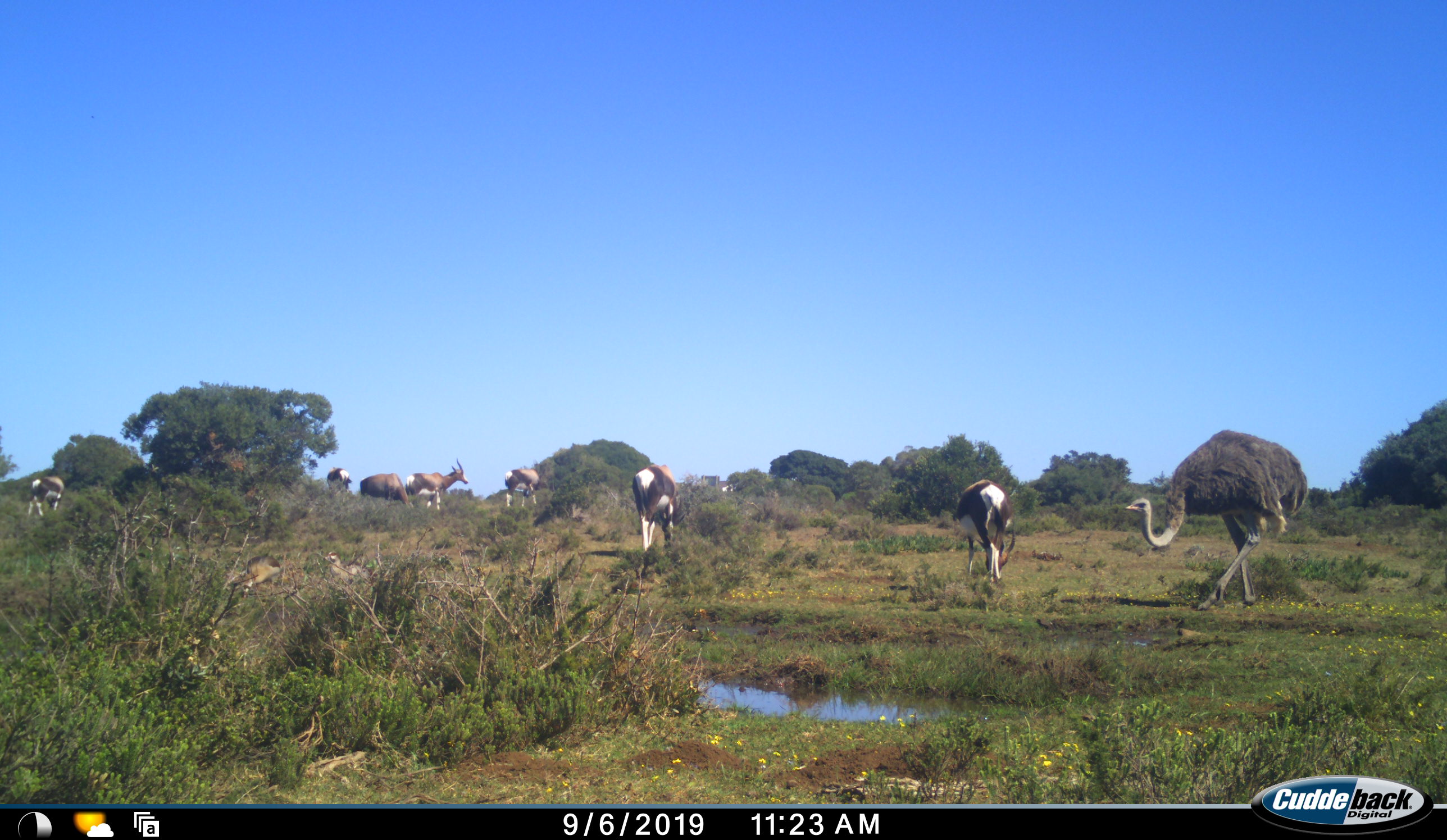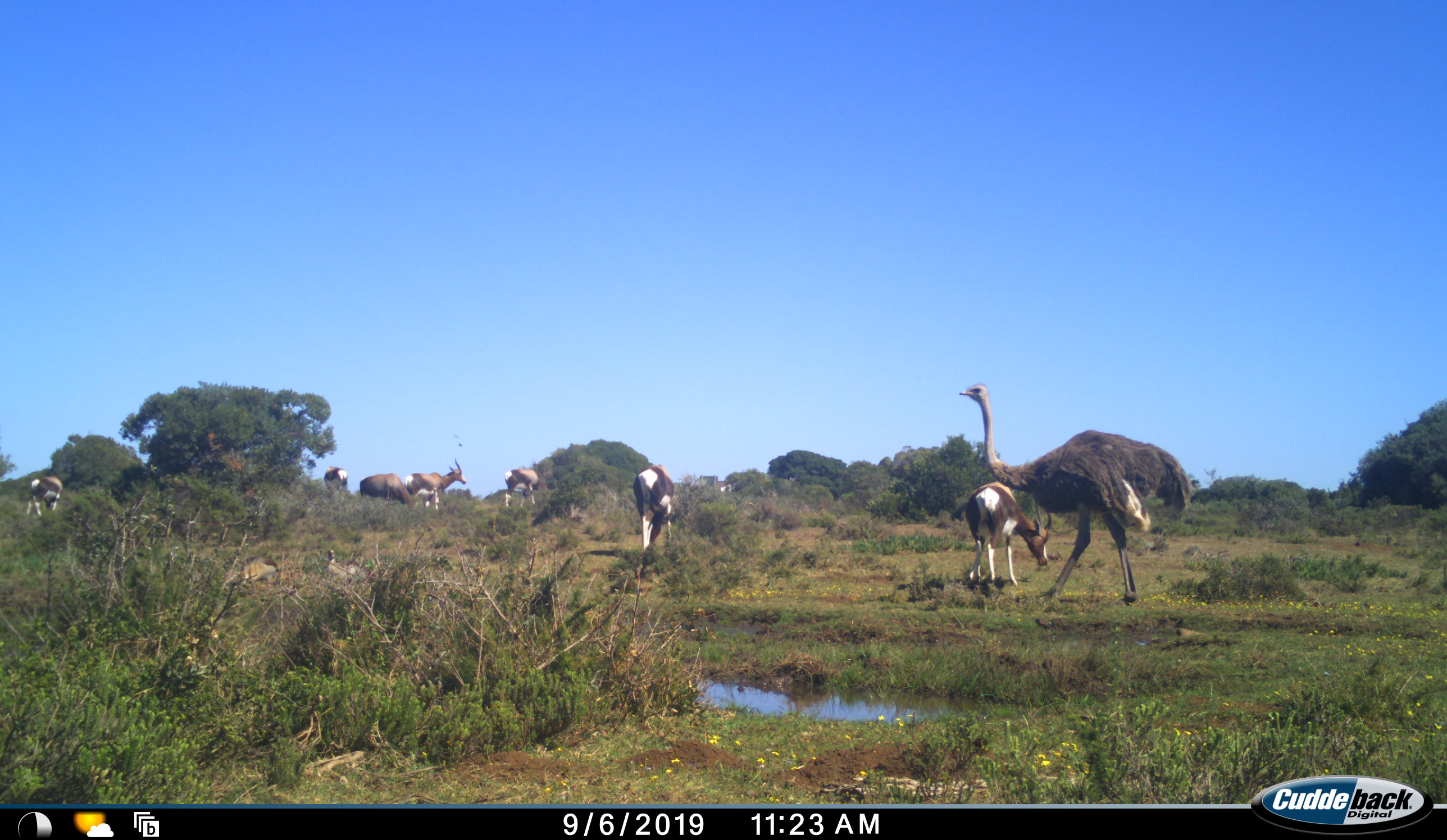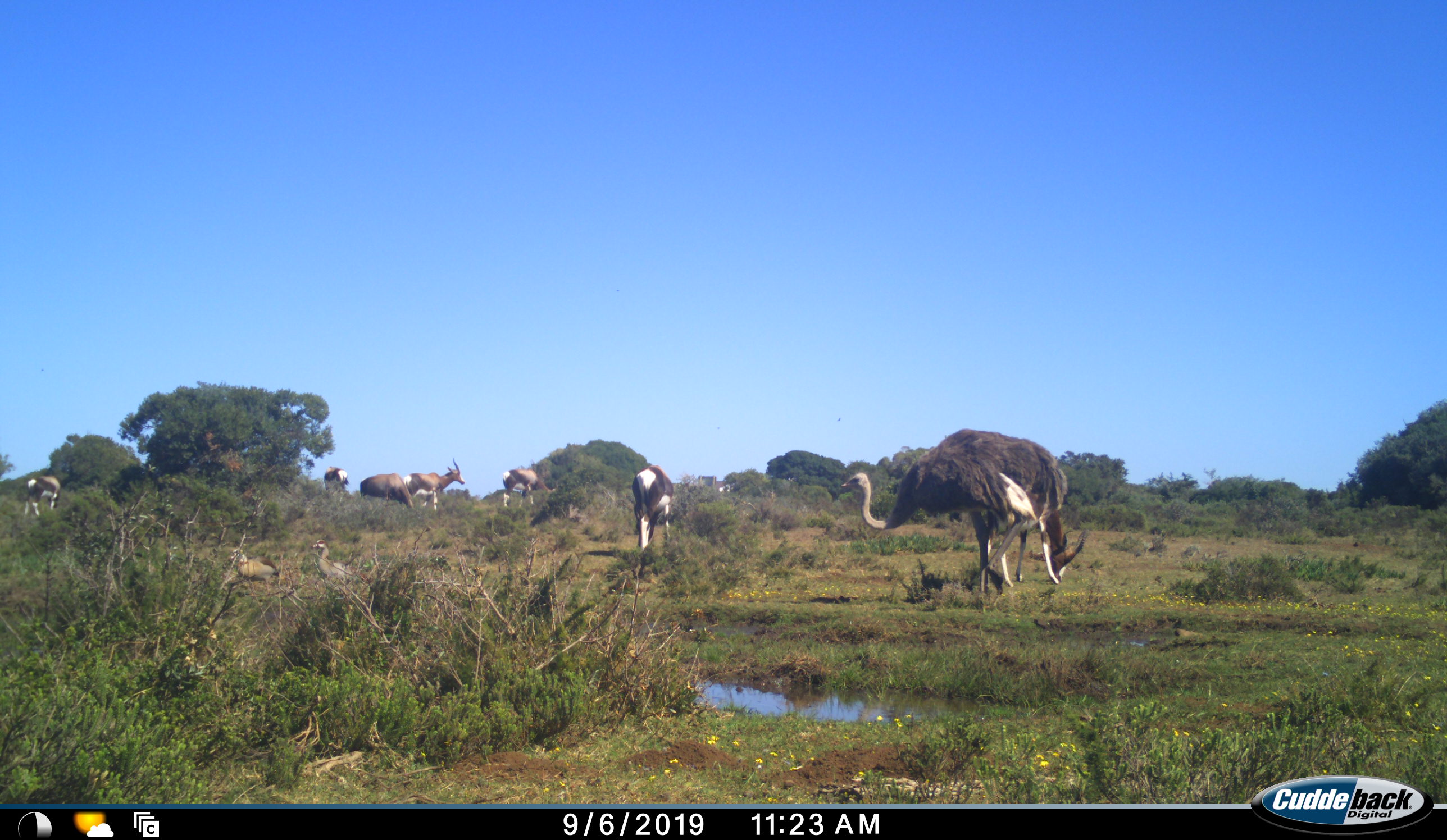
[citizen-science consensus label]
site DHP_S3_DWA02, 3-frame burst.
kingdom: Animalia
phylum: Chordata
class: Aves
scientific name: Aves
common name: bird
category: birdother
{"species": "birdother (bird) (Aves)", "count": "2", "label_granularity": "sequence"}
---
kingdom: Animalia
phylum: Chordata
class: Mammalia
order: Artiodactyla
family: Bovidae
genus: Damaliscus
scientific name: Damaliscus pygargus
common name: bontebok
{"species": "bontebok (Damaliscus pygargus)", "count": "7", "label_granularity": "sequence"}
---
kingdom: Animalia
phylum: Chordata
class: Aves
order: Struthioniformes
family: Struthionidae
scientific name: Struthionidae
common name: ostrich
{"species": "ostrich (Struthionidae)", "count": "1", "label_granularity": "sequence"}